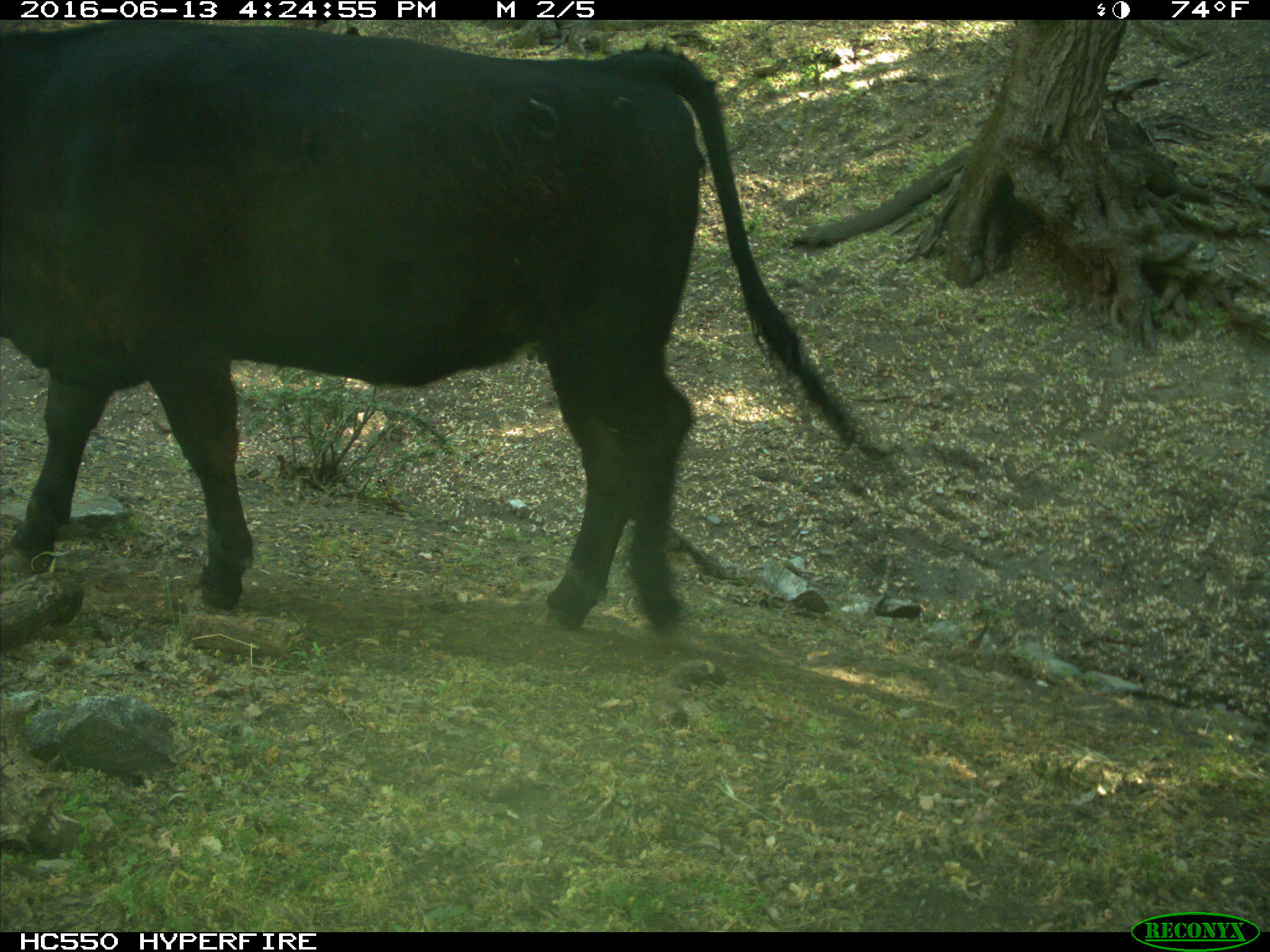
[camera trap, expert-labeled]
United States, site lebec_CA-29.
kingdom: Animalia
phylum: Chordata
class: Mammalia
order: Artiodactyla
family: Bovidae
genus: Bos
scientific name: Bos taurus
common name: domestic cow